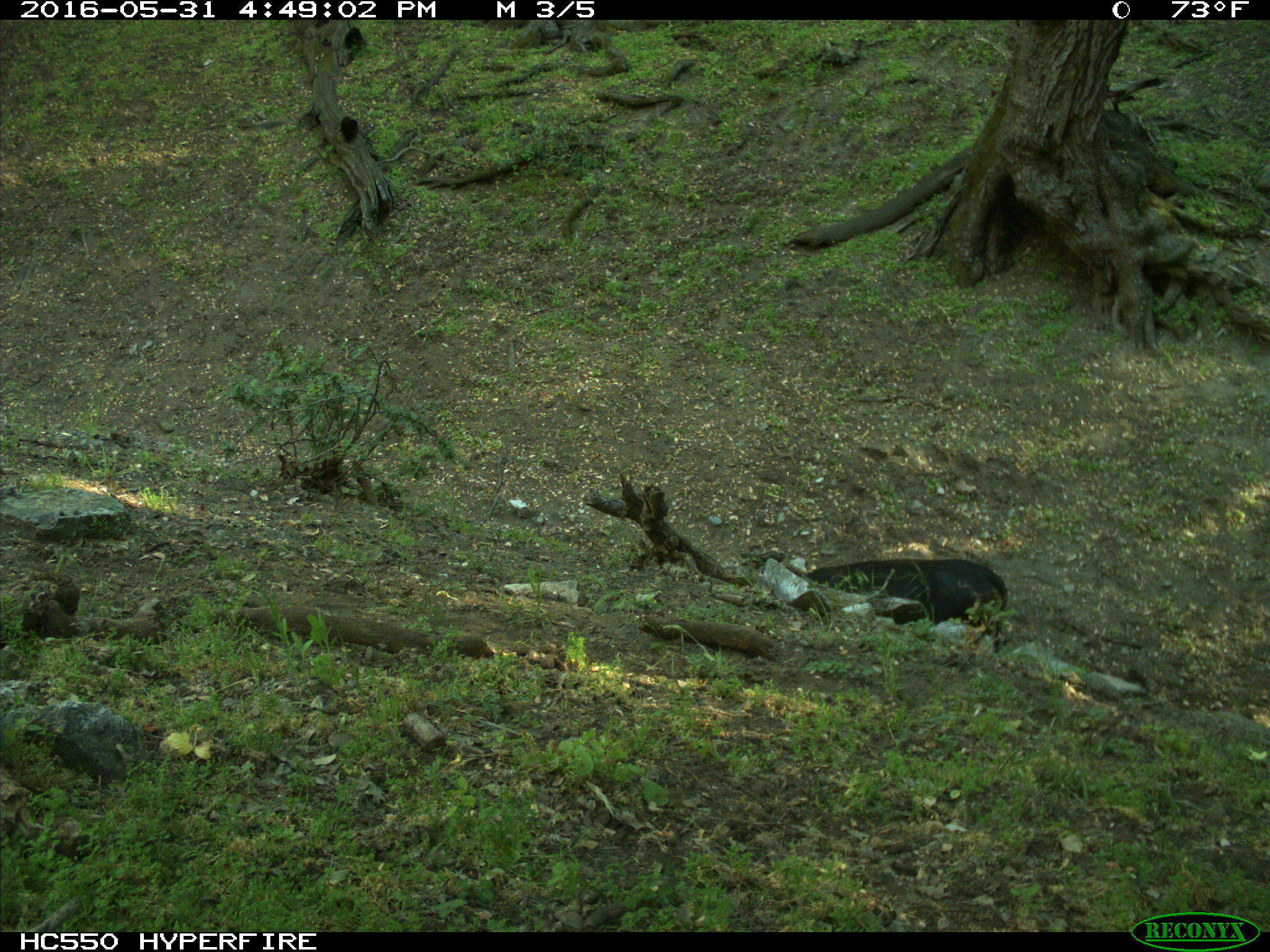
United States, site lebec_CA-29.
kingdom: Animalia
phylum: Chordata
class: Mammalia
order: Artiodactyla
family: Bovidae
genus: Bos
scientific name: Bos taurus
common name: domestic cow